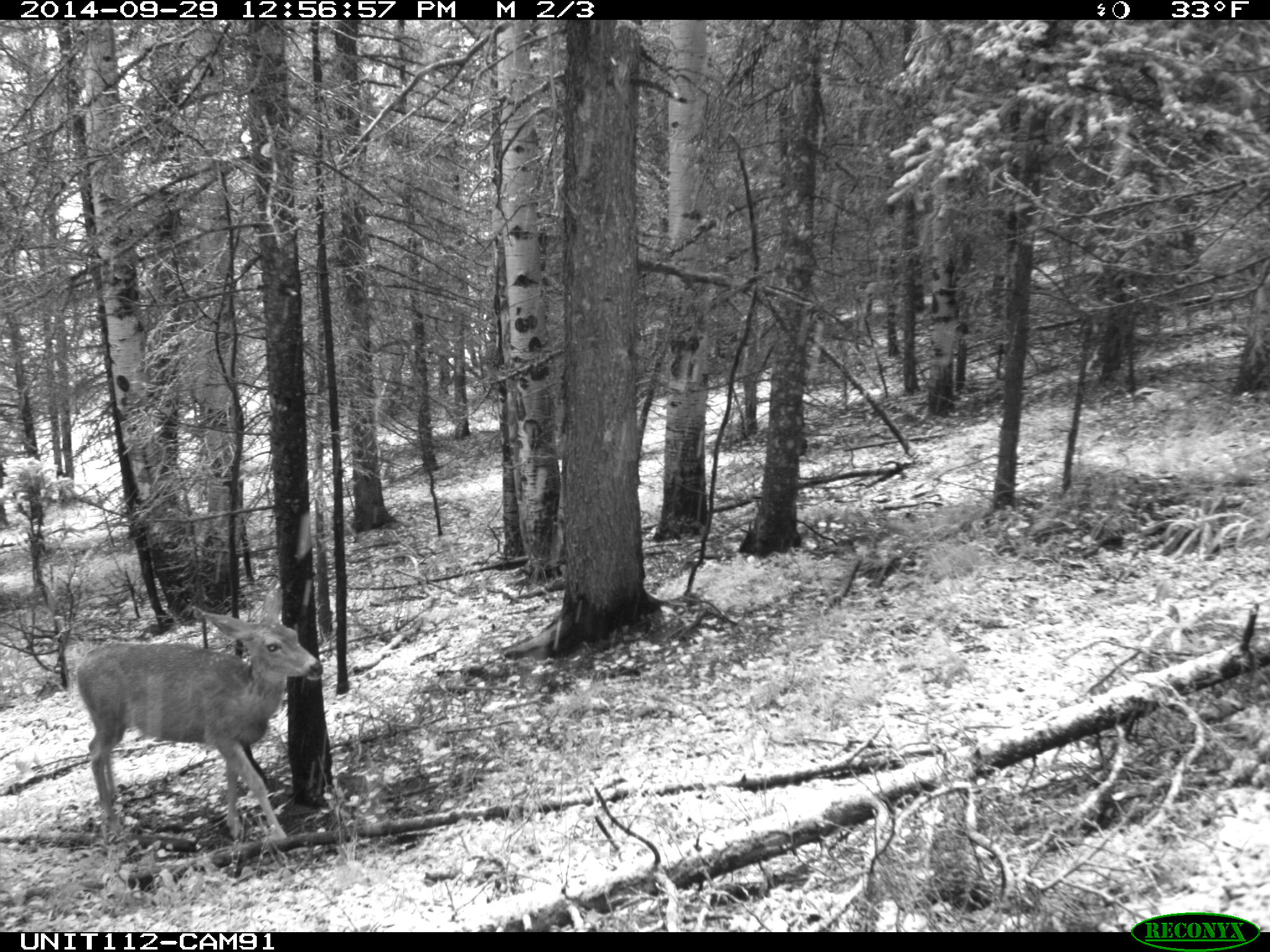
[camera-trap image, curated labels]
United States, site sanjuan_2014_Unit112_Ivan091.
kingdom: Animalia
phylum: Chordata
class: Mammalia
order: Artiodactyla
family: Cervidae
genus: Odocoileus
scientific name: Odocoileus hemionus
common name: mule deer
Odocoileus hemionus (mule deer).